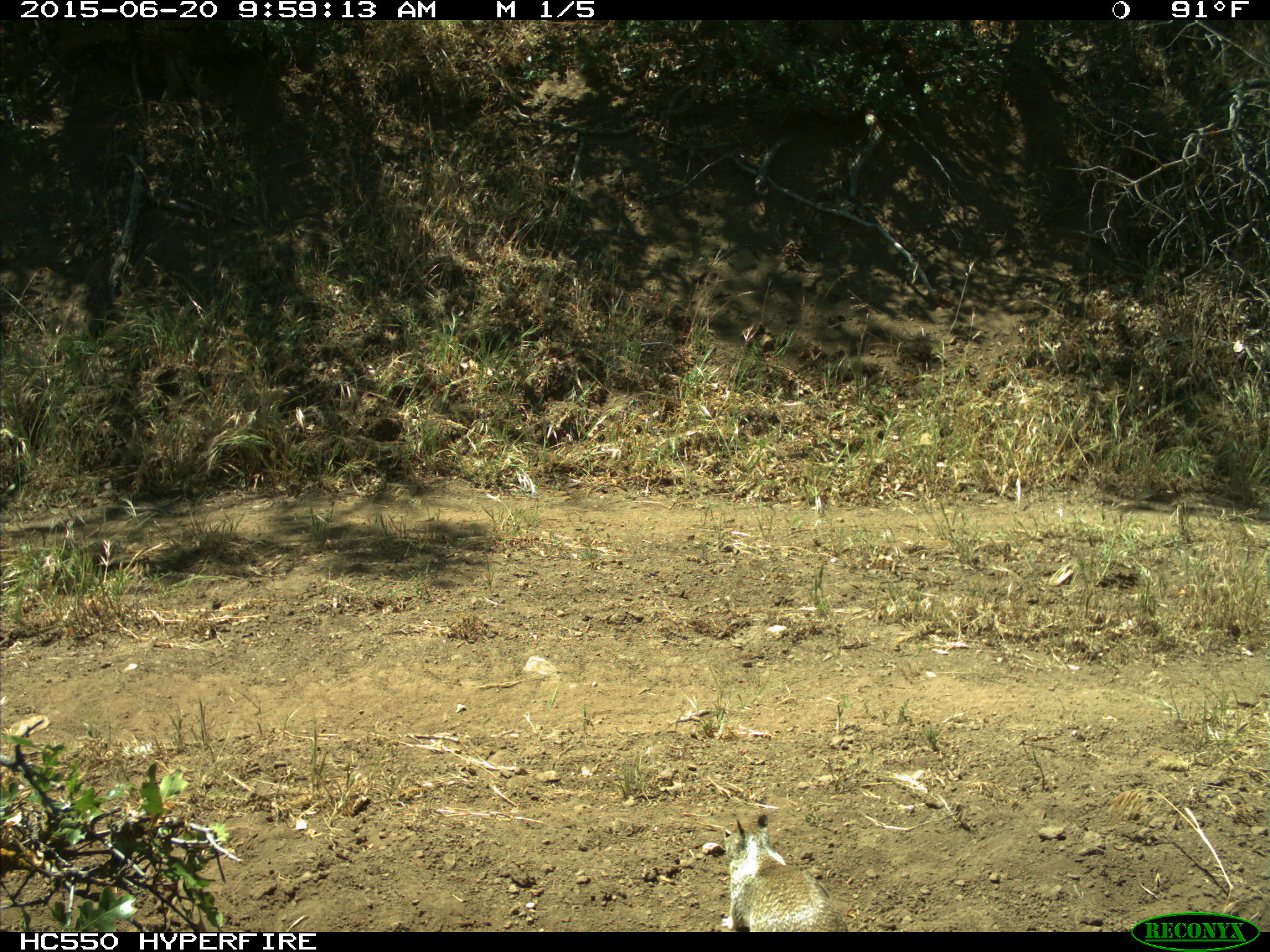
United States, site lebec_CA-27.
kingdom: Animalia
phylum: Chordata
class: Mammalia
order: Rodentia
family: Sciuridae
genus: Otospermophilus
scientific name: Otospermophilus beecheyi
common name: california ground squirrel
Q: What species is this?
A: Otospermophilus beecheyi (california ground squirrel).